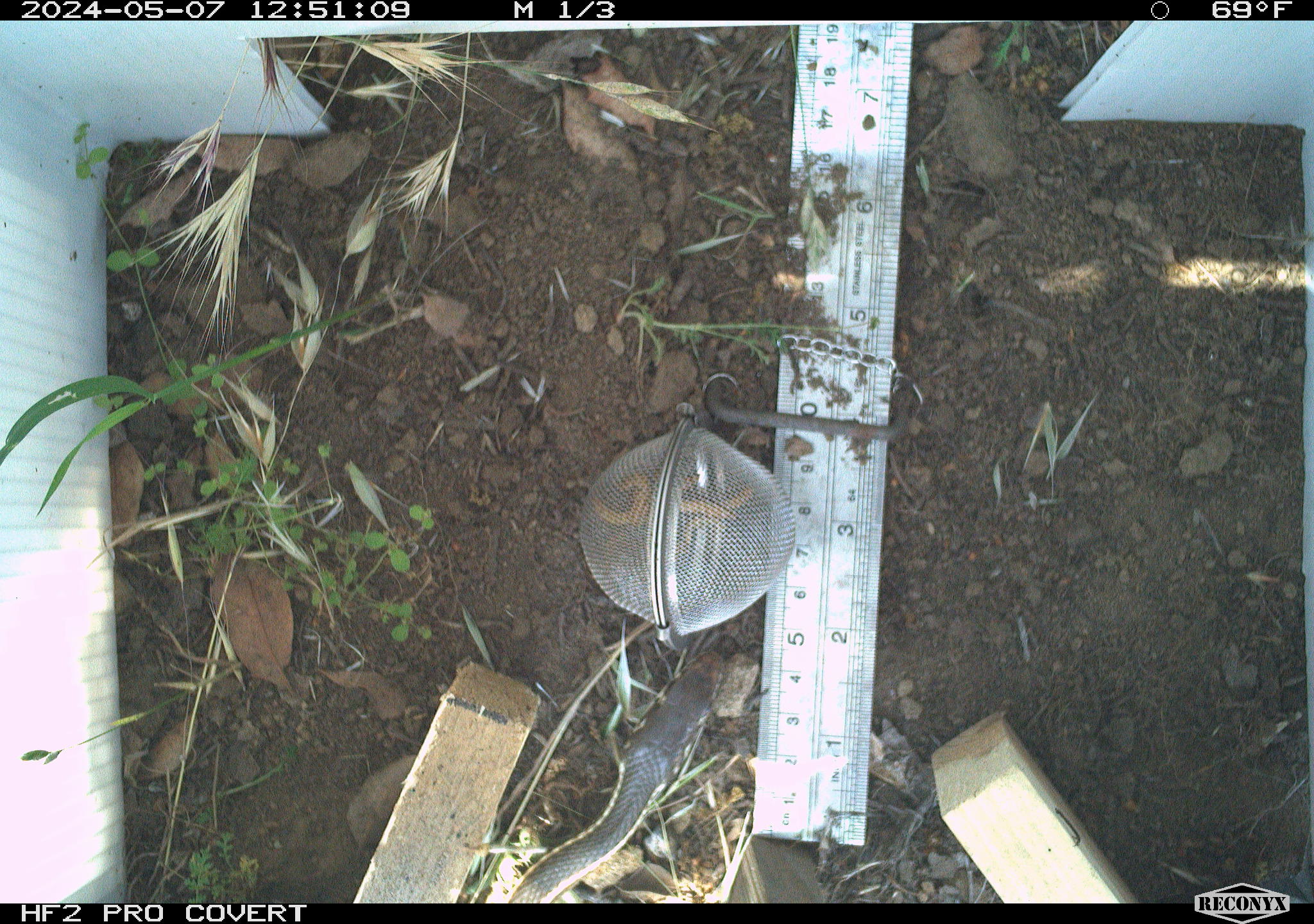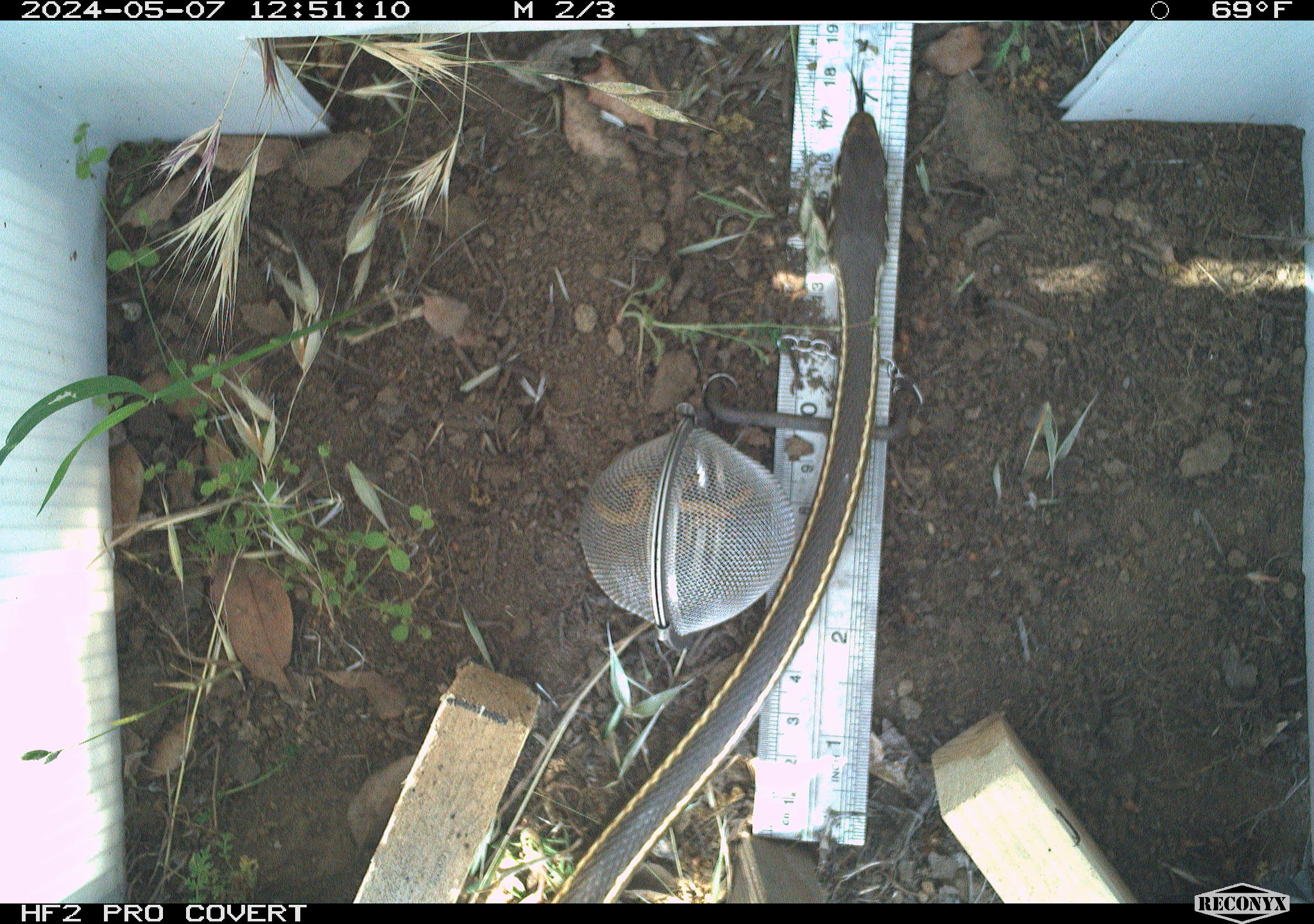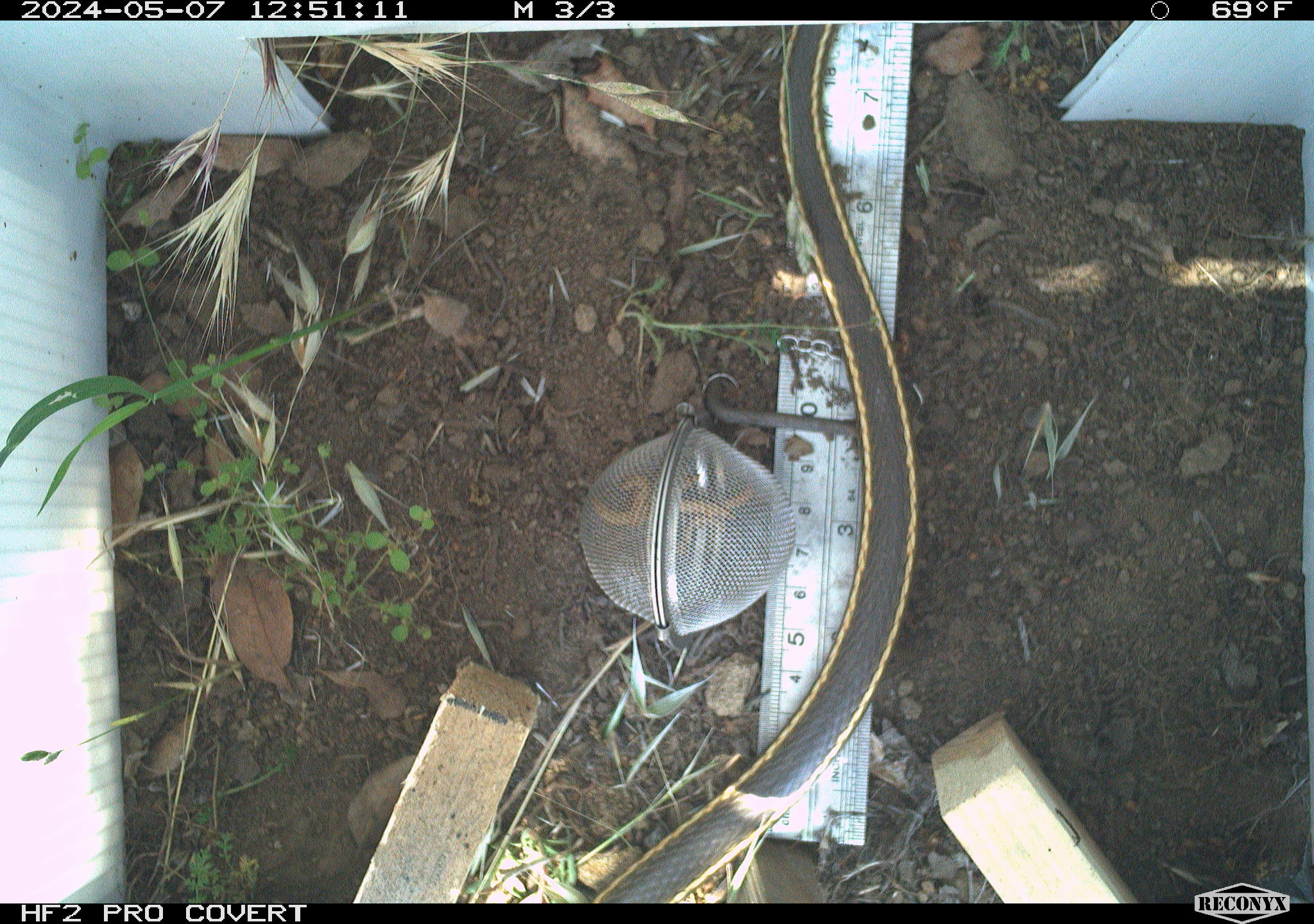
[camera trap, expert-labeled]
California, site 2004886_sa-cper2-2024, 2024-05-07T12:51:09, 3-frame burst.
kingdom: Animalia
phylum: Chordata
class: Reptilia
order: Squamata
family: Colubridae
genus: Masticophis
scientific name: Masticophis lateralis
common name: striped racer